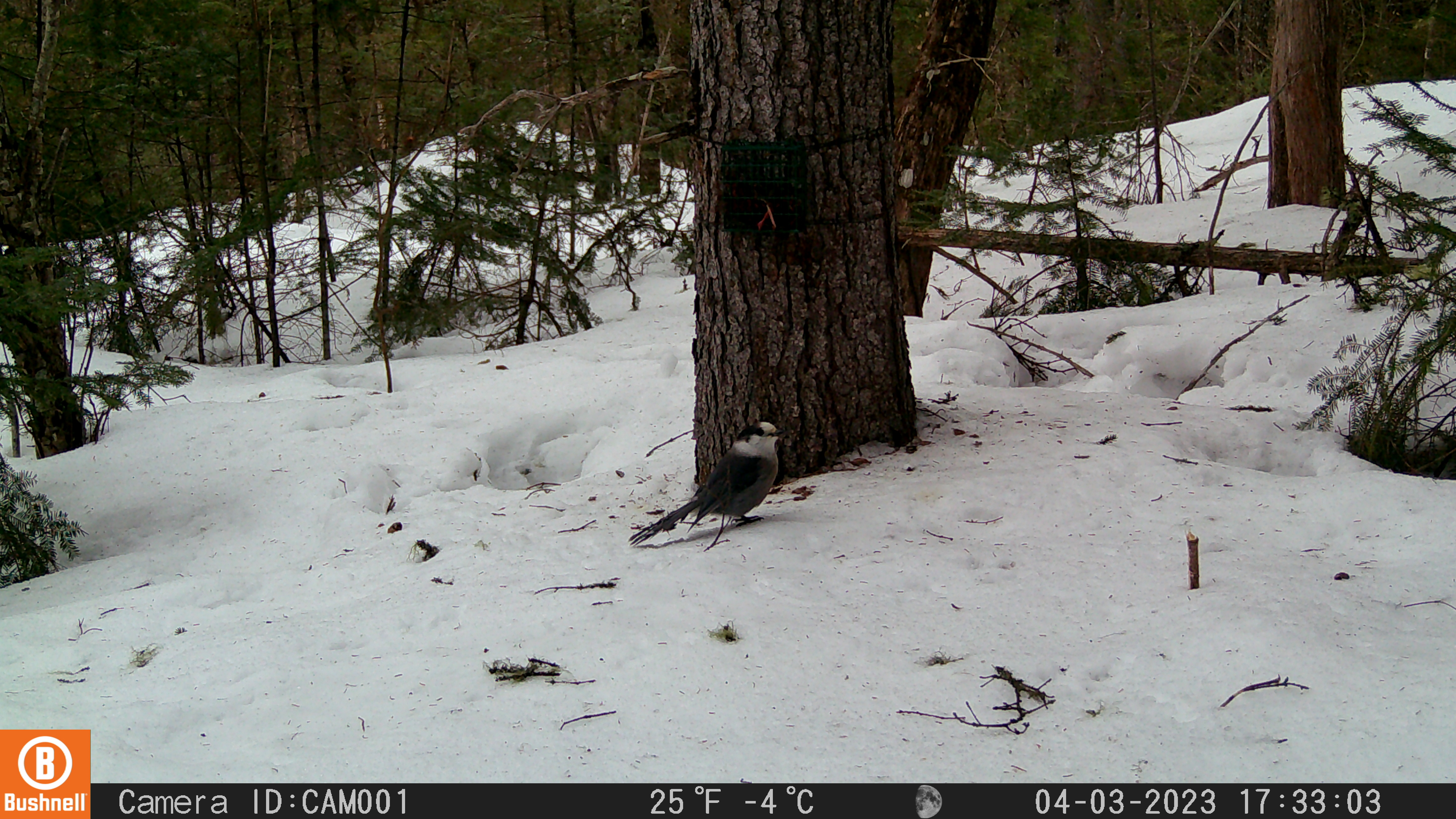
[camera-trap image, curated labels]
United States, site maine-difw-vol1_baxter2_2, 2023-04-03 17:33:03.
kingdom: Animalia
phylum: Chordata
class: Aves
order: Passeriformes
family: Corvidae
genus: Perisoreus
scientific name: Perisoreus canadensis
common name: canada jay